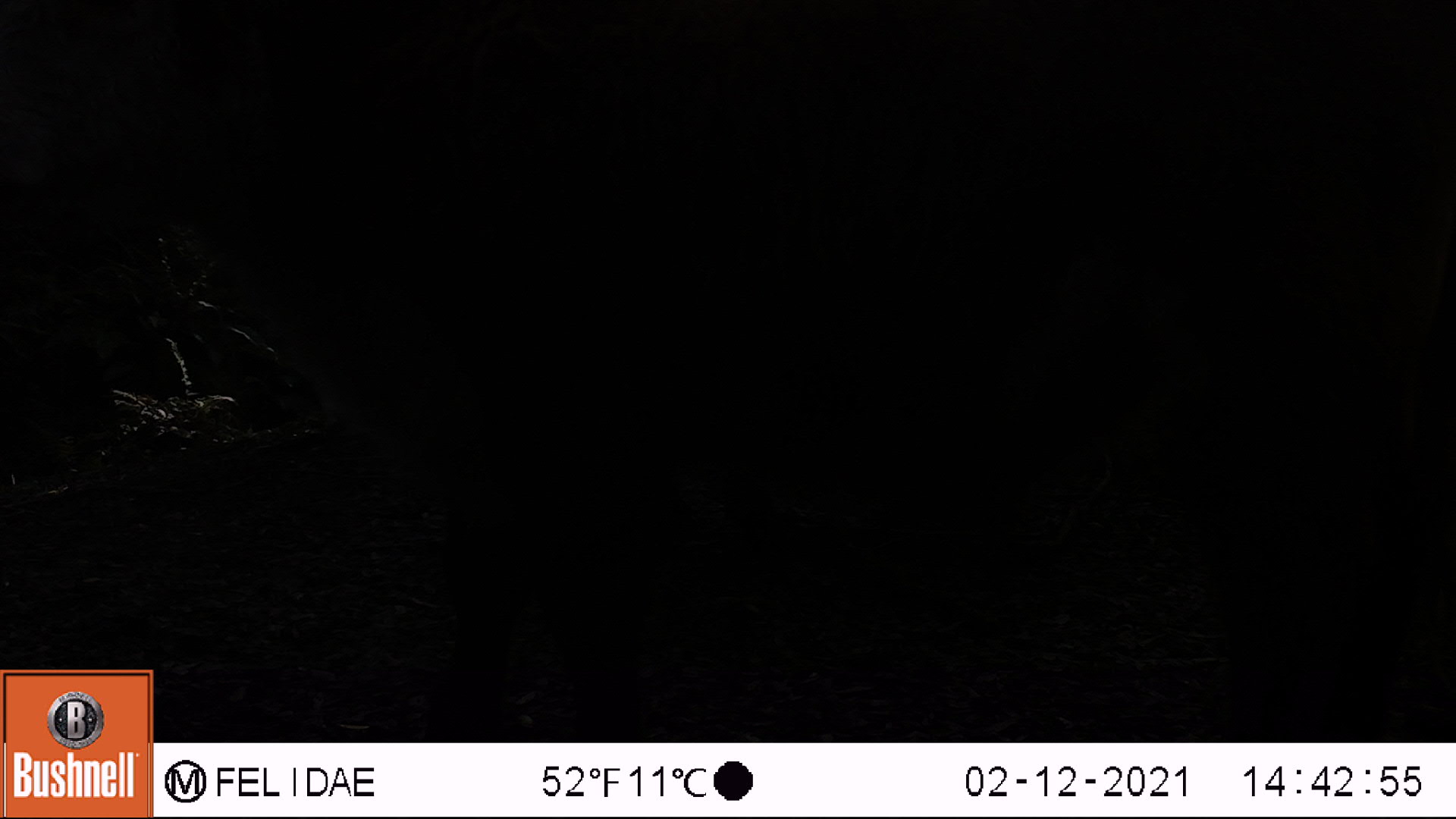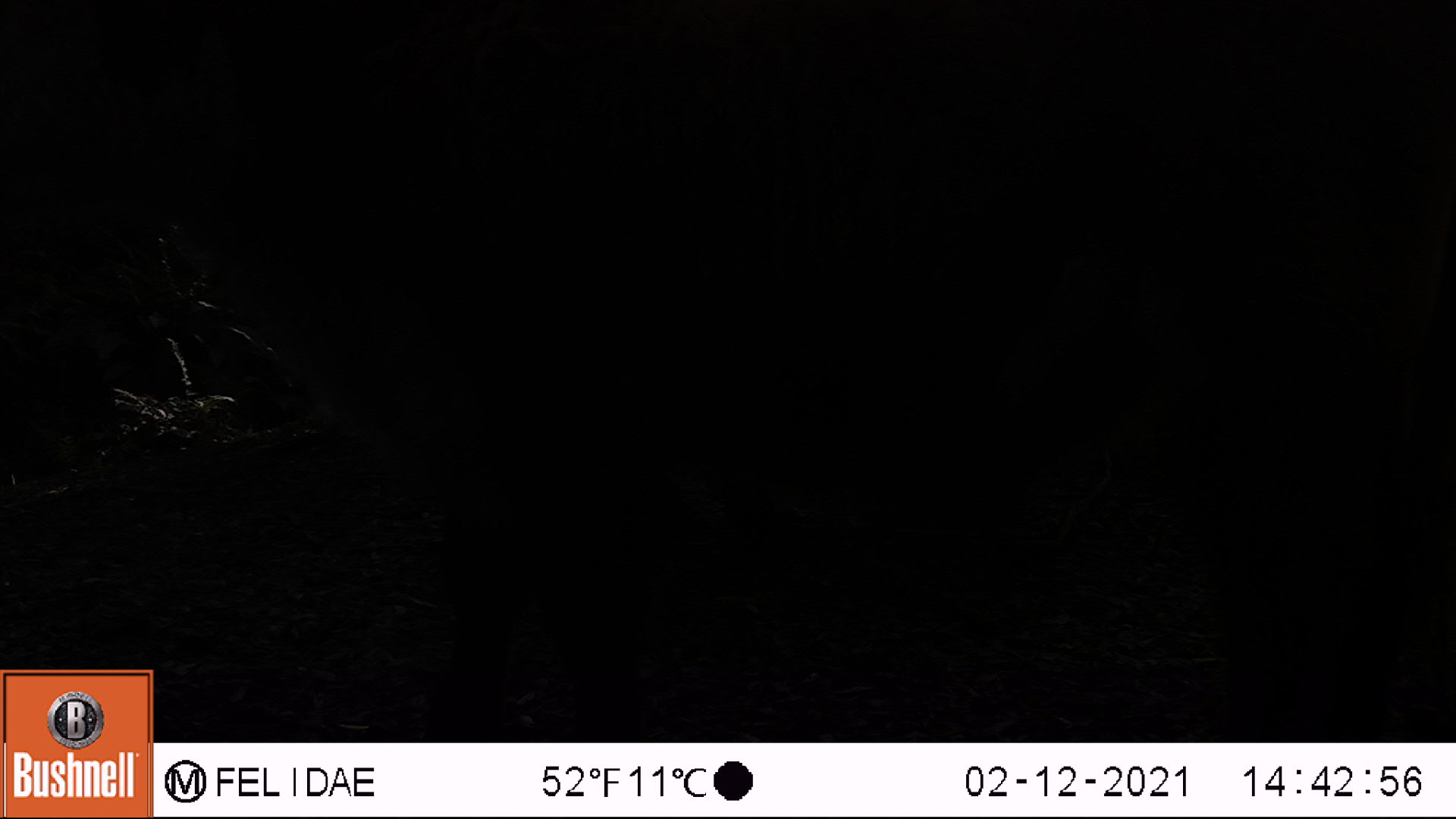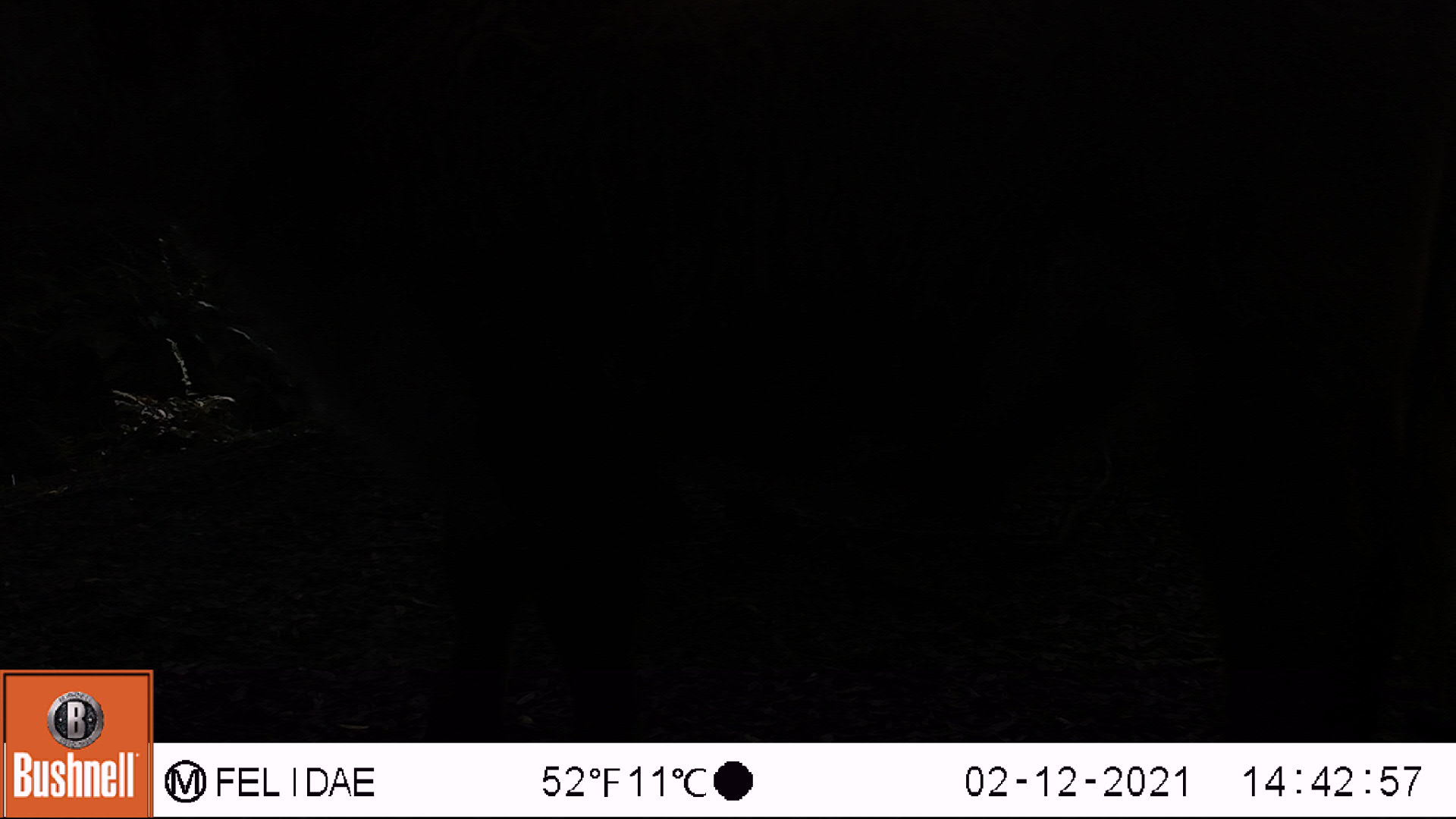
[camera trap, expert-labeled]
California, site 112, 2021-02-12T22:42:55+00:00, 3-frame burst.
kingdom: Animalia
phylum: Chordata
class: Mammalia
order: Artiodactyla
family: Bovidae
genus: Bos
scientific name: Bos taurus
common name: domestic cattle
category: cattle